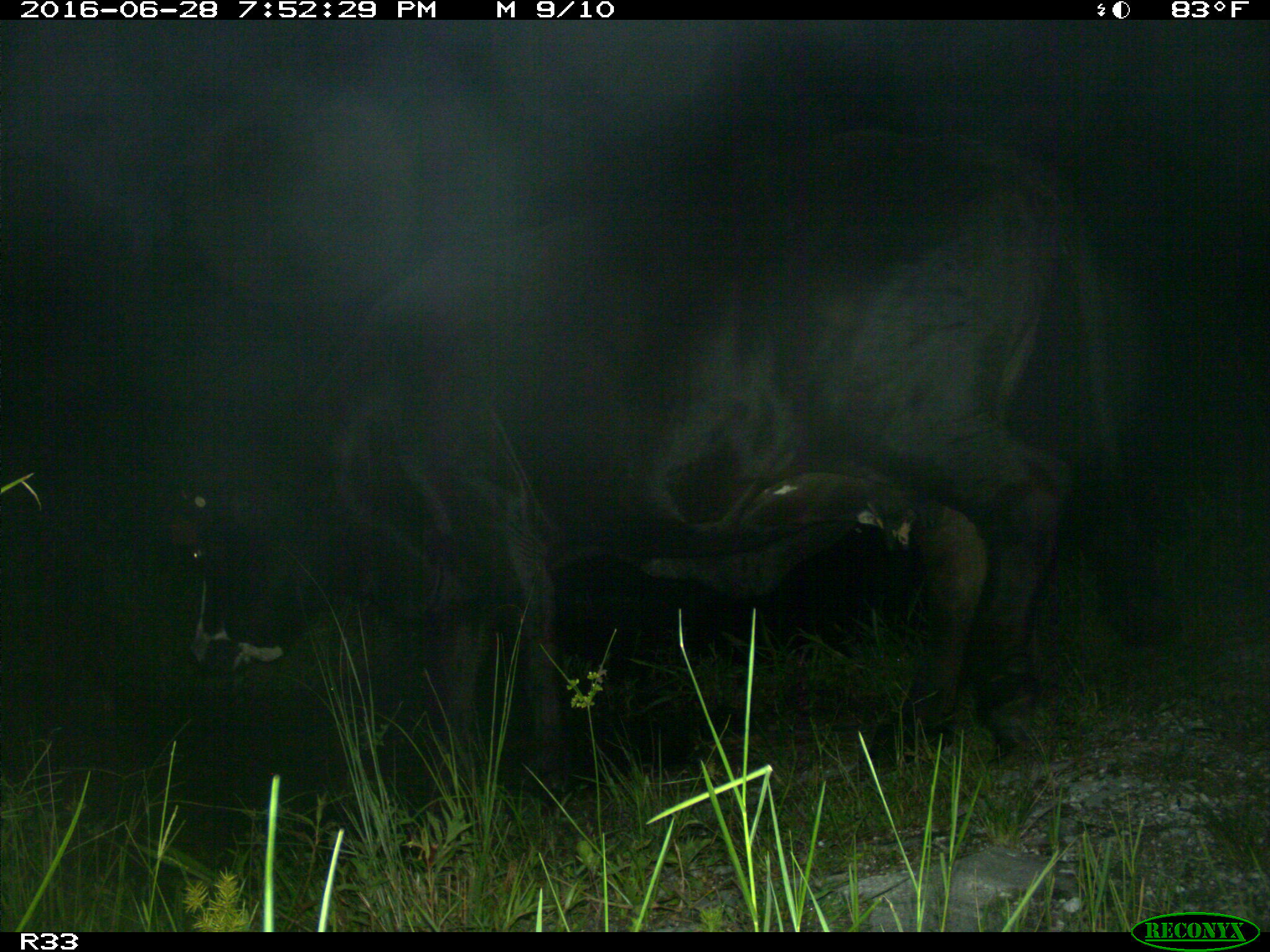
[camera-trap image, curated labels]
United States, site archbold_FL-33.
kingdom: Animalia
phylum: Chordata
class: Mammalia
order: Artiodactyla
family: Bovidae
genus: Bos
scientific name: Bos taurus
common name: domestic cow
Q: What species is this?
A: Bos taurus (domestic cow).